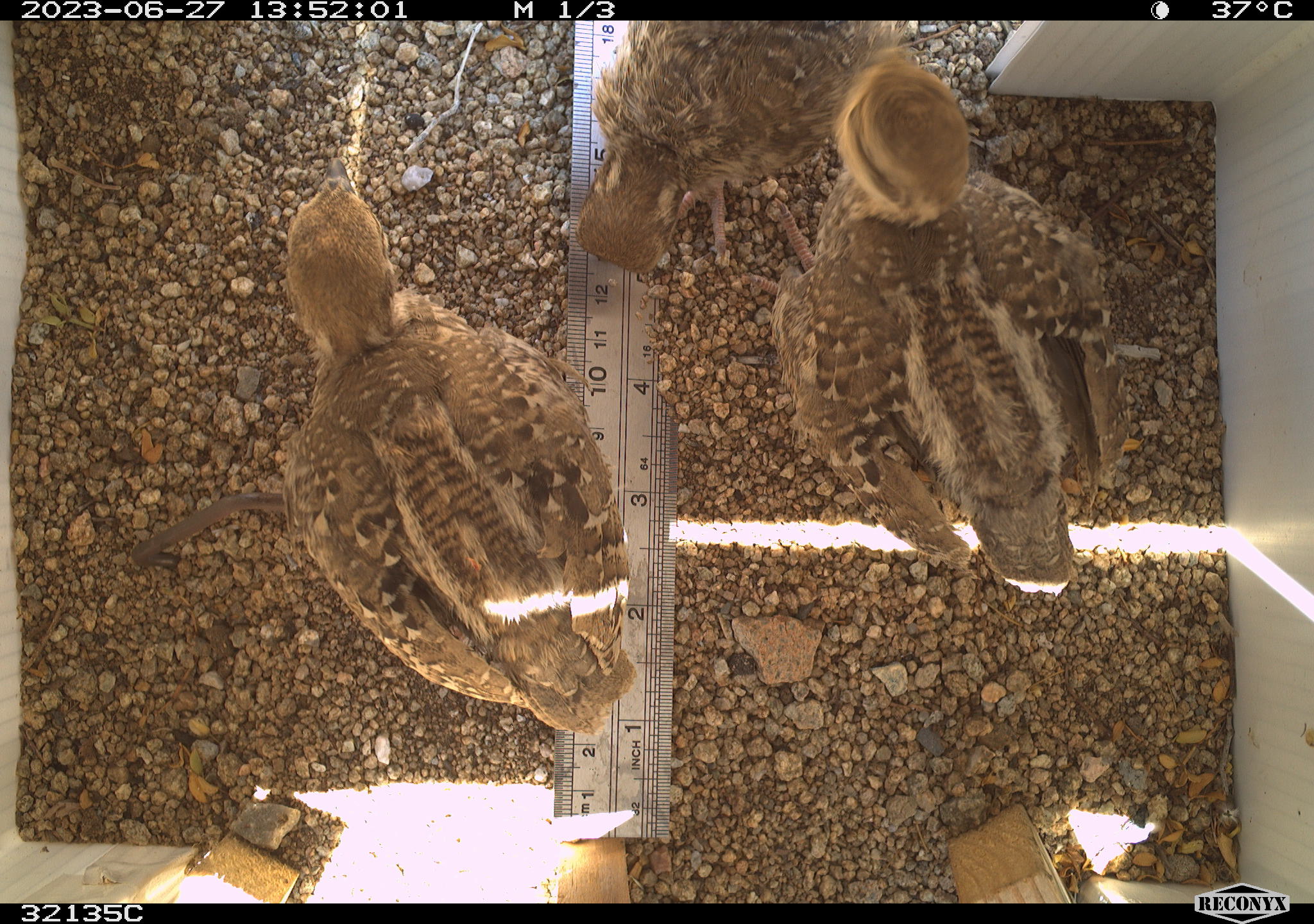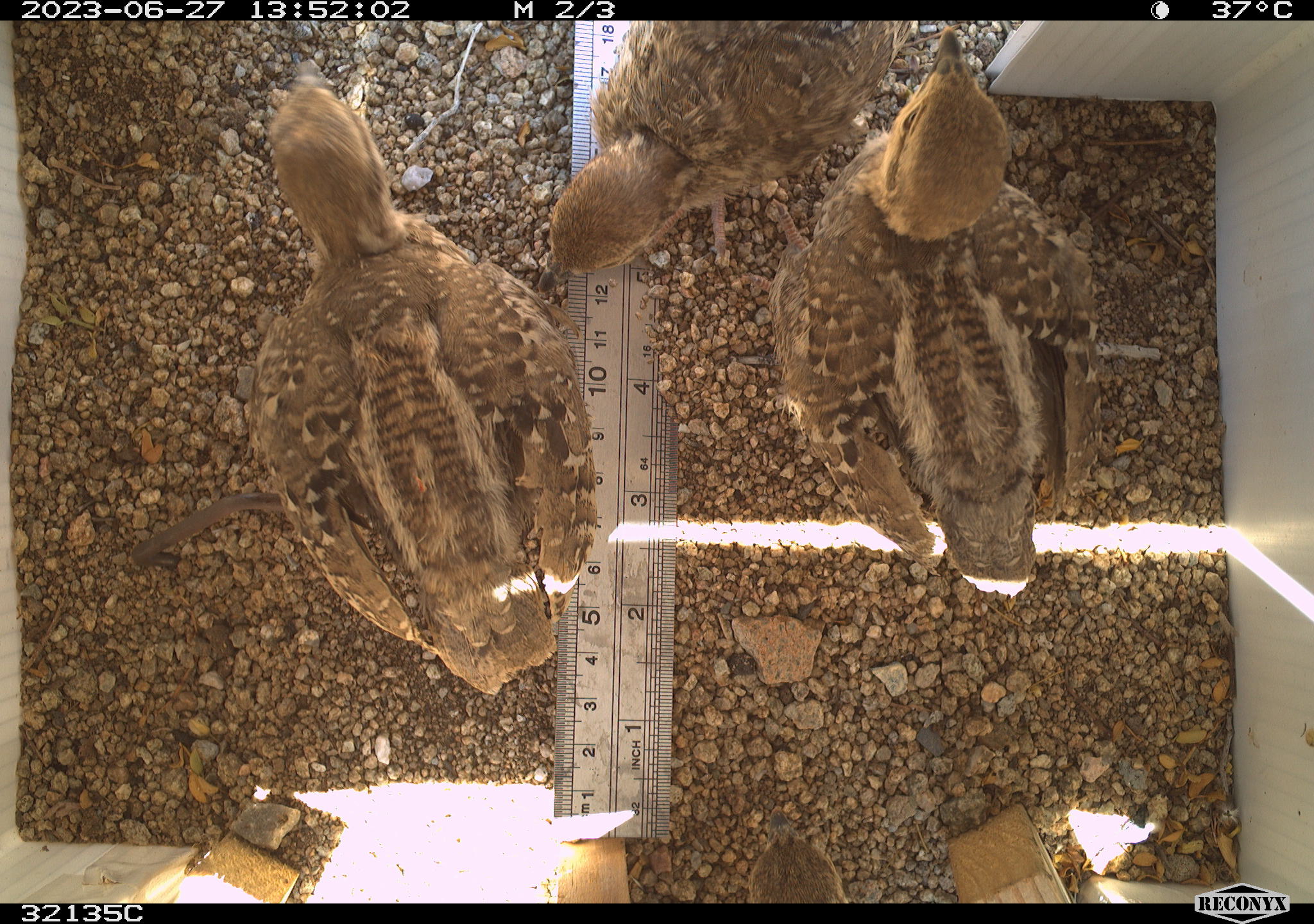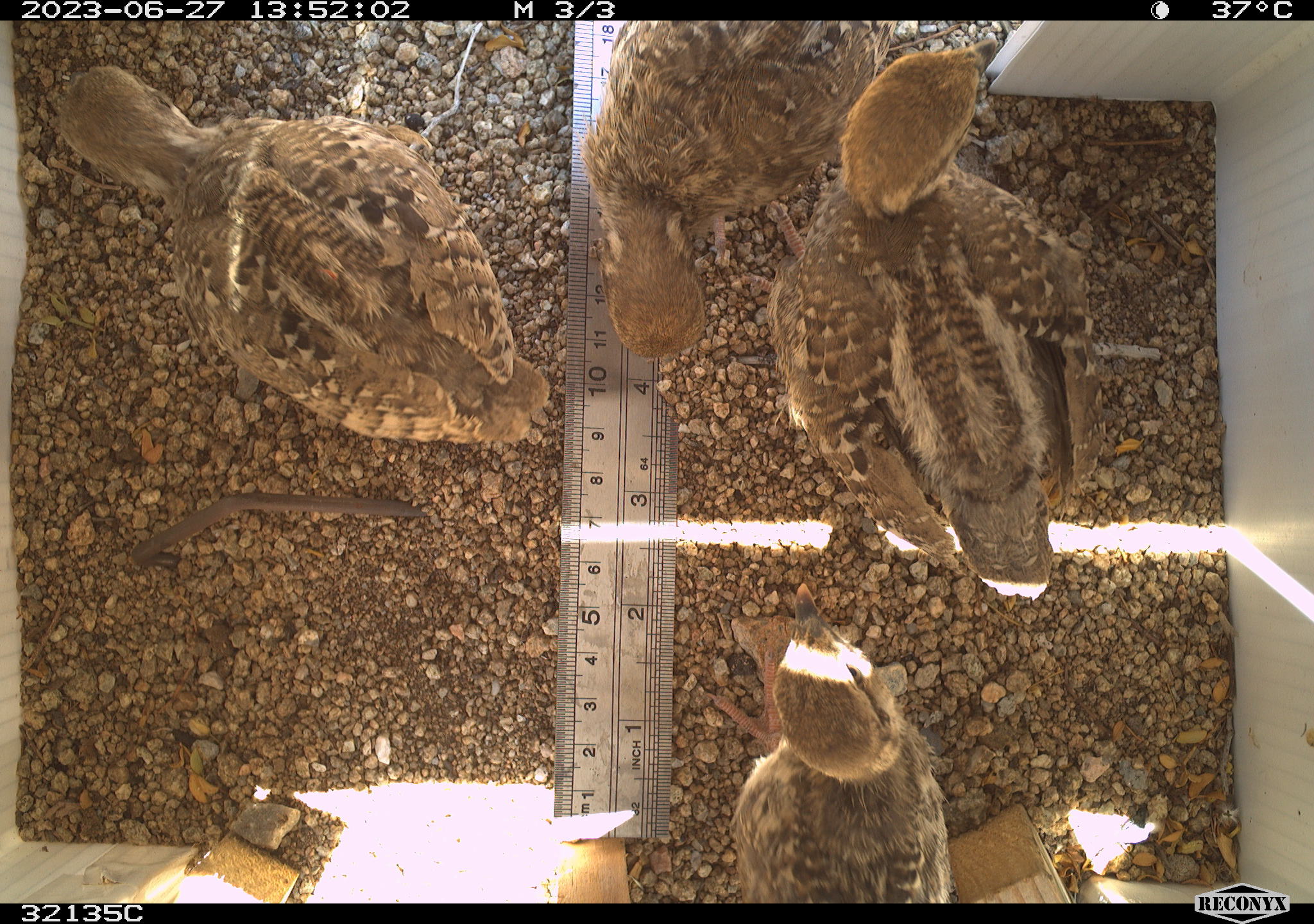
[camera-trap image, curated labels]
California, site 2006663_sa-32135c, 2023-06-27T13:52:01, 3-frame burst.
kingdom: Animalia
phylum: Chordata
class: Aves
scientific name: Aves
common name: bird